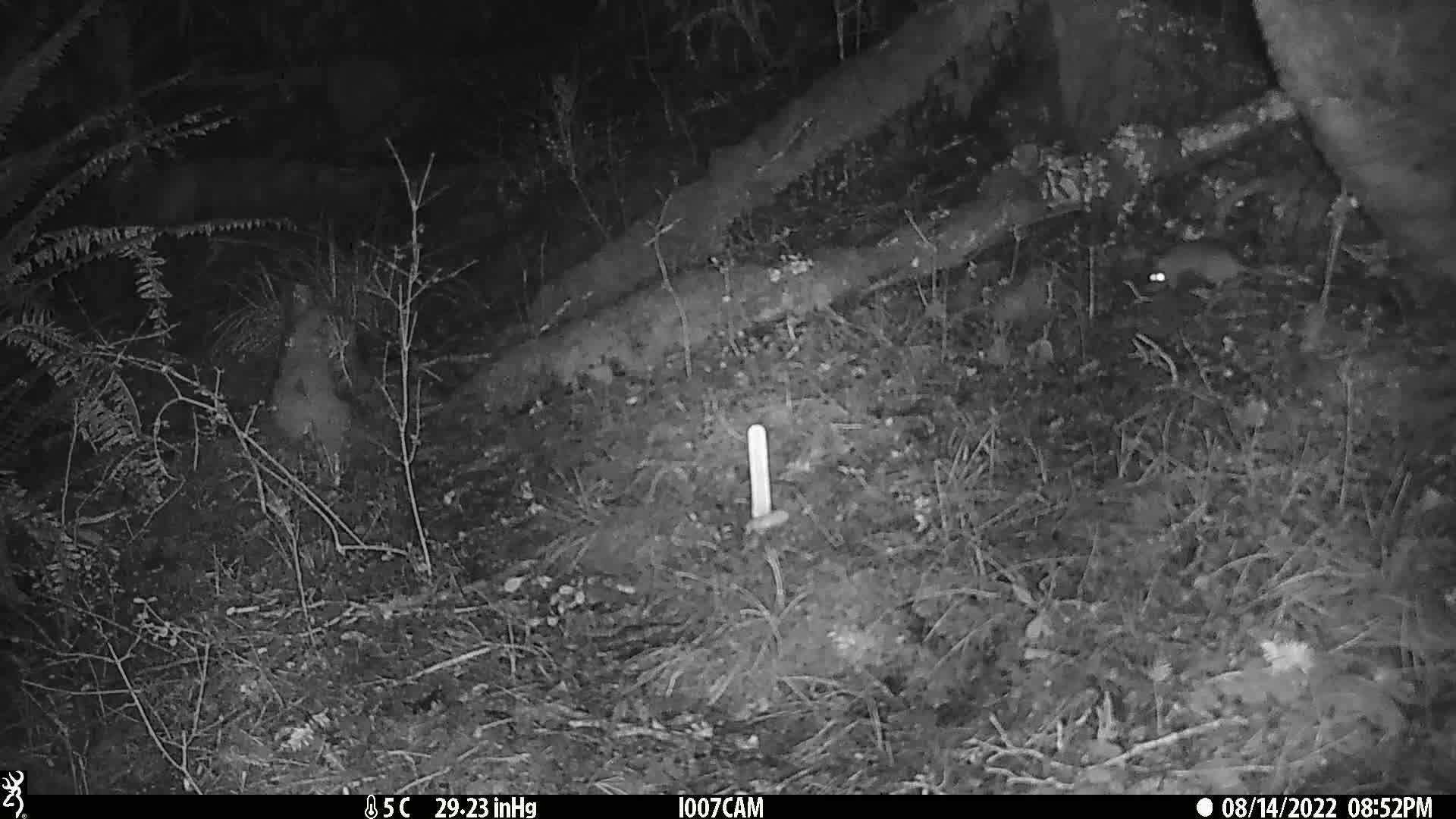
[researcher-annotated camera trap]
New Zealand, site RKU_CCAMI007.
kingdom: Animalia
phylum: Chordata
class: Mammalia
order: Rodentia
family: Muridae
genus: Rattus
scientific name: Rattus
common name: rat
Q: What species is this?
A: Rat (Rattus).